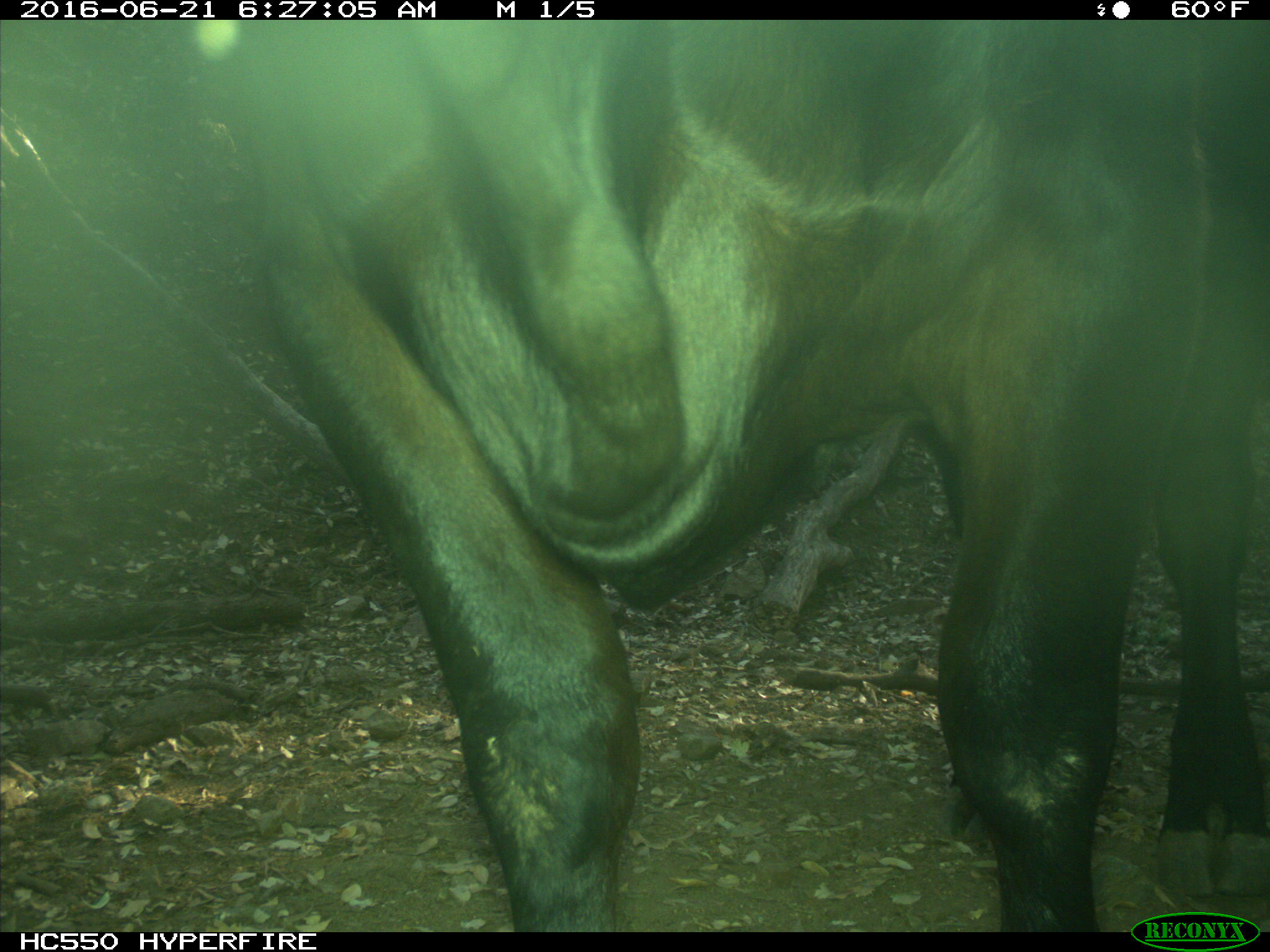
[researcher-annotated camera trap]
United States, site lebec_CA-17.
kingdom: Animalia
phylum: Chordata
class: Mammalia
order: Artiodactyla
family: Bovidae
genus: Bos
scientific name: Bos taurus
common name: domestic cow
Bos taurus (domestic cow).